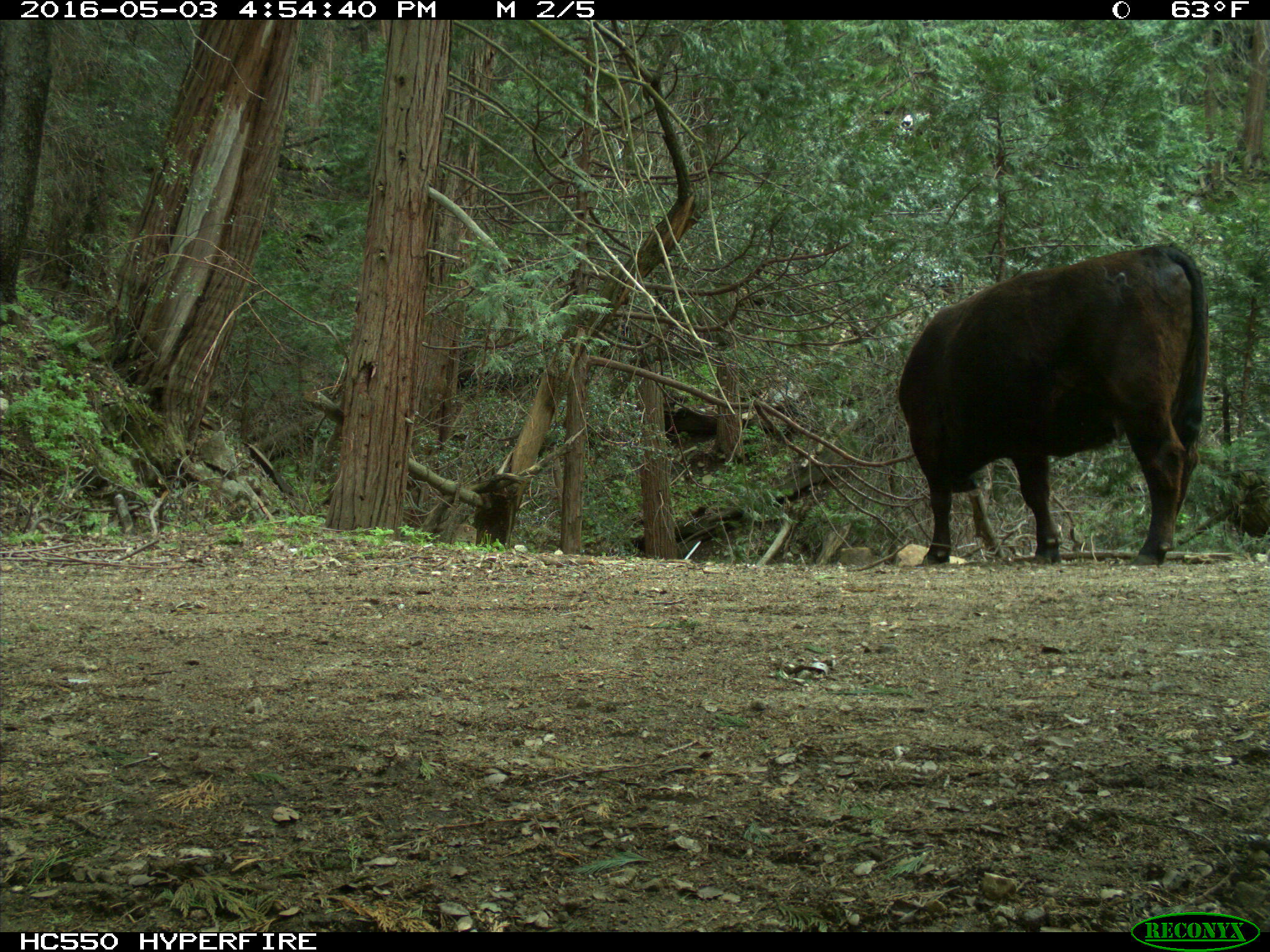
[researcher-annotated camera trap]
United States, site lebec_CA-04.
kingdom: Animalia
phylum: Chordata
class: Mammalia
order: Artiodactyla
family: Bovidae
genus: Bos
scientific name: Bos taurus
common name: domestic cow